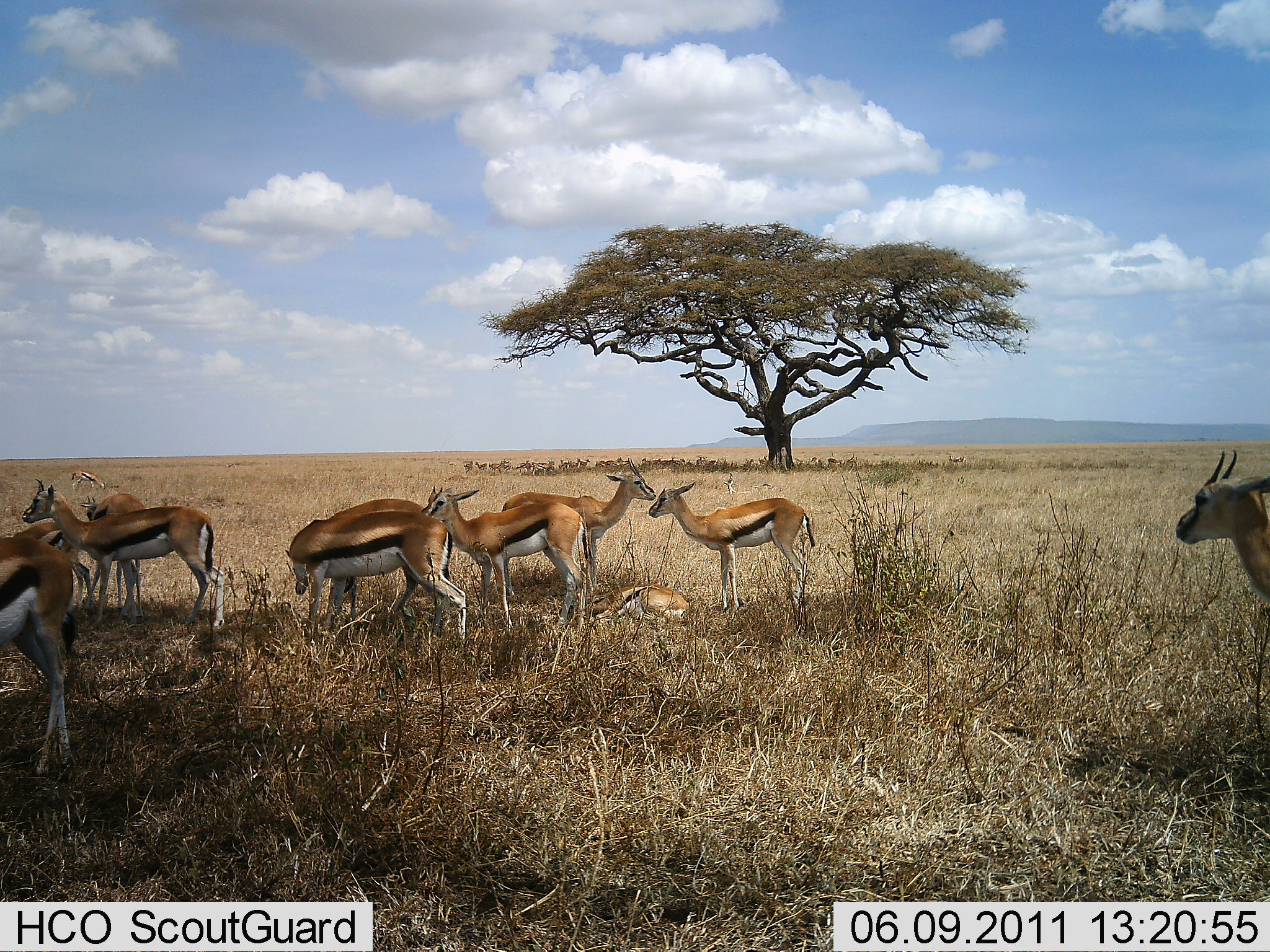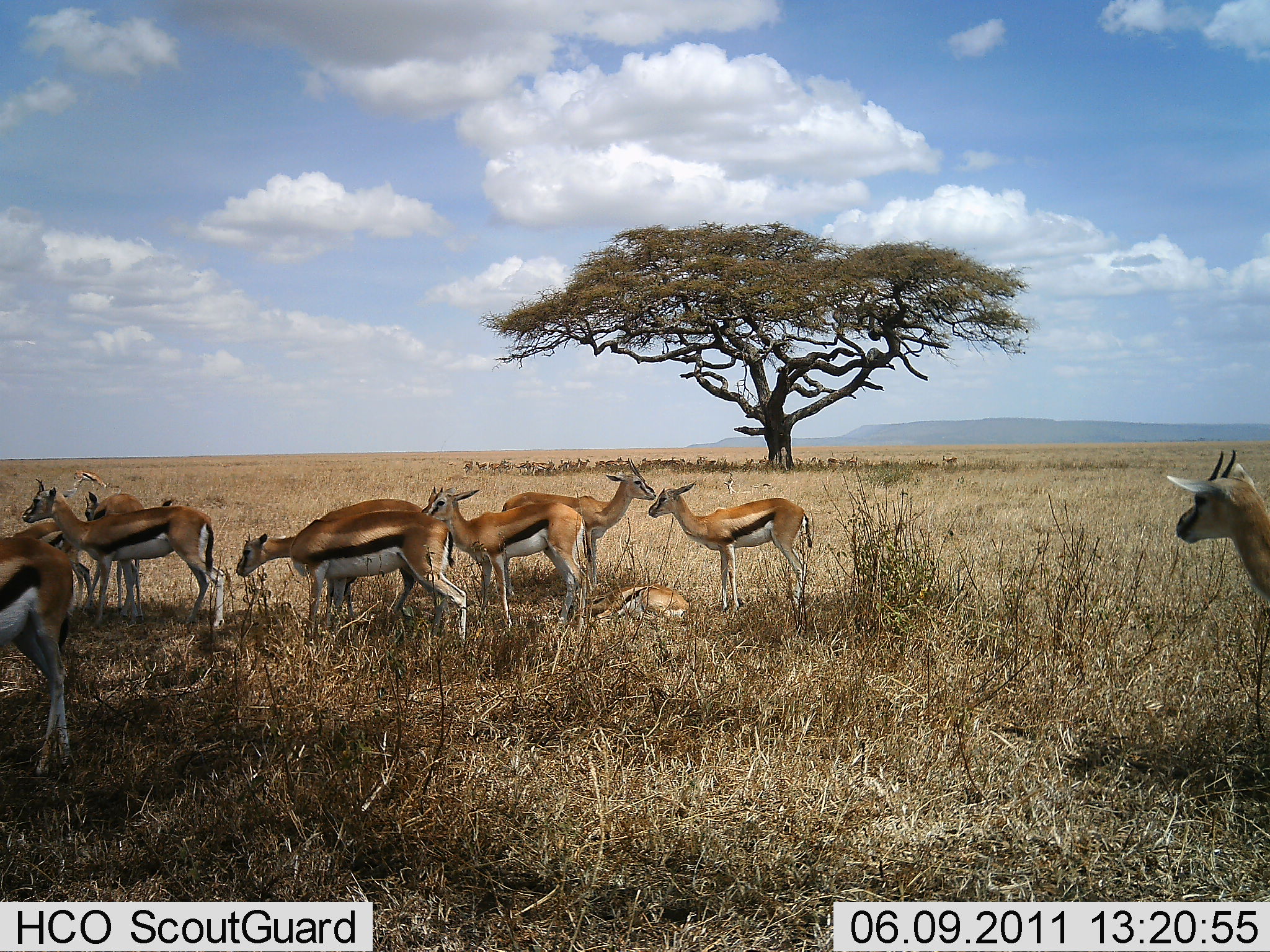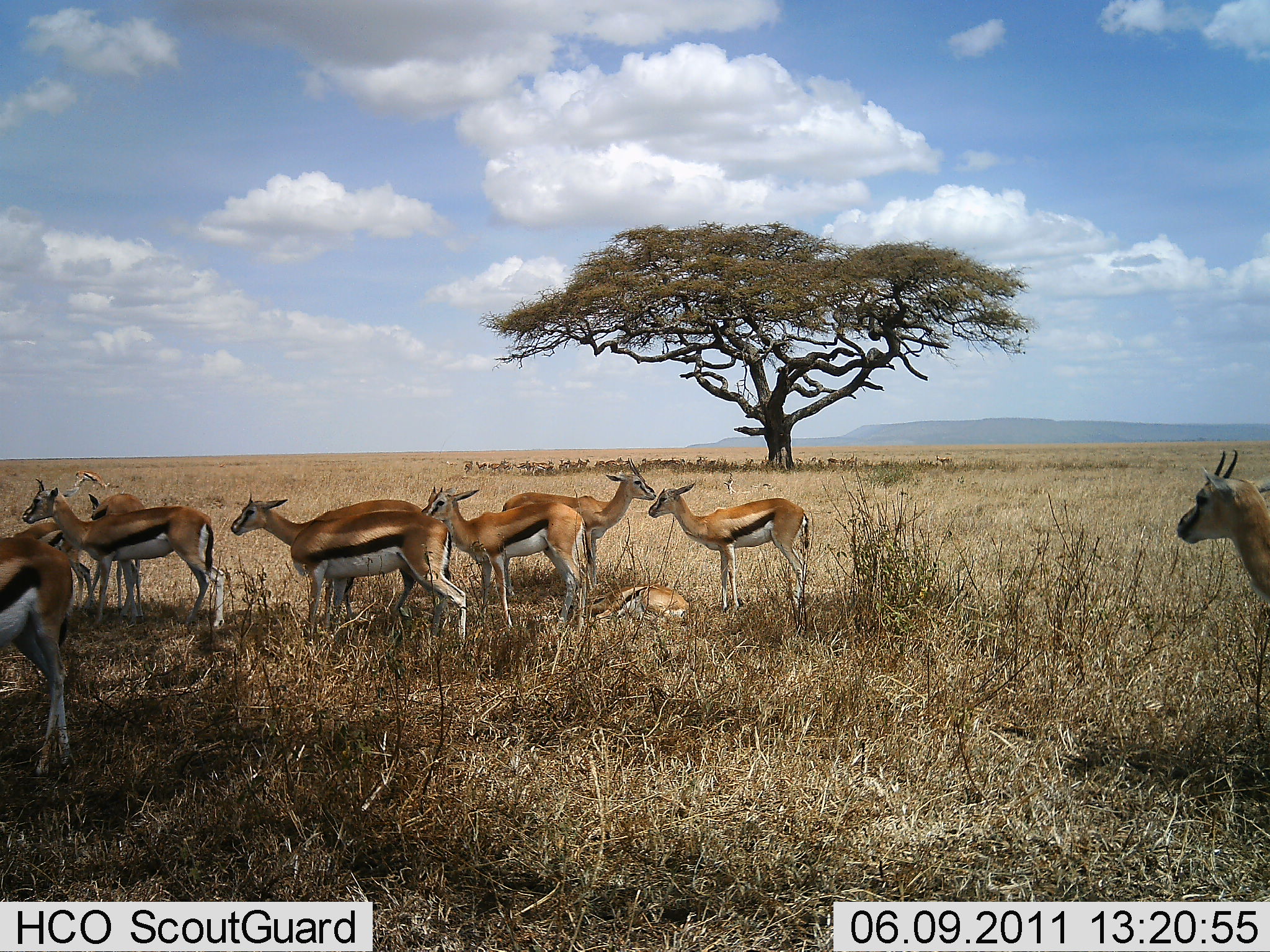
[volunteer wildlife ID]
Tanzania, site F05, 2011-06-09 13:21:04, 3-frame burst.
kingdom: Animalia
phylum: Chordata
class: Mammalia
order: Artiodactyla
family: Bovidae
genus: Eudorcas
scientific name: Eudorcas thomsonii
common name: thomson's gazelle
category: gazellethomsons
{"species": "gazellethomsons (thomson's gazelle) (Eudorcas thomsonii)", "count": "11-50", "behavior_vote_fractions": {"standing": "89%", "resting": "67%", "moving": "11%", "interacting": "0%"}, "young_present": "44%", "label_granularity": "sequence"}